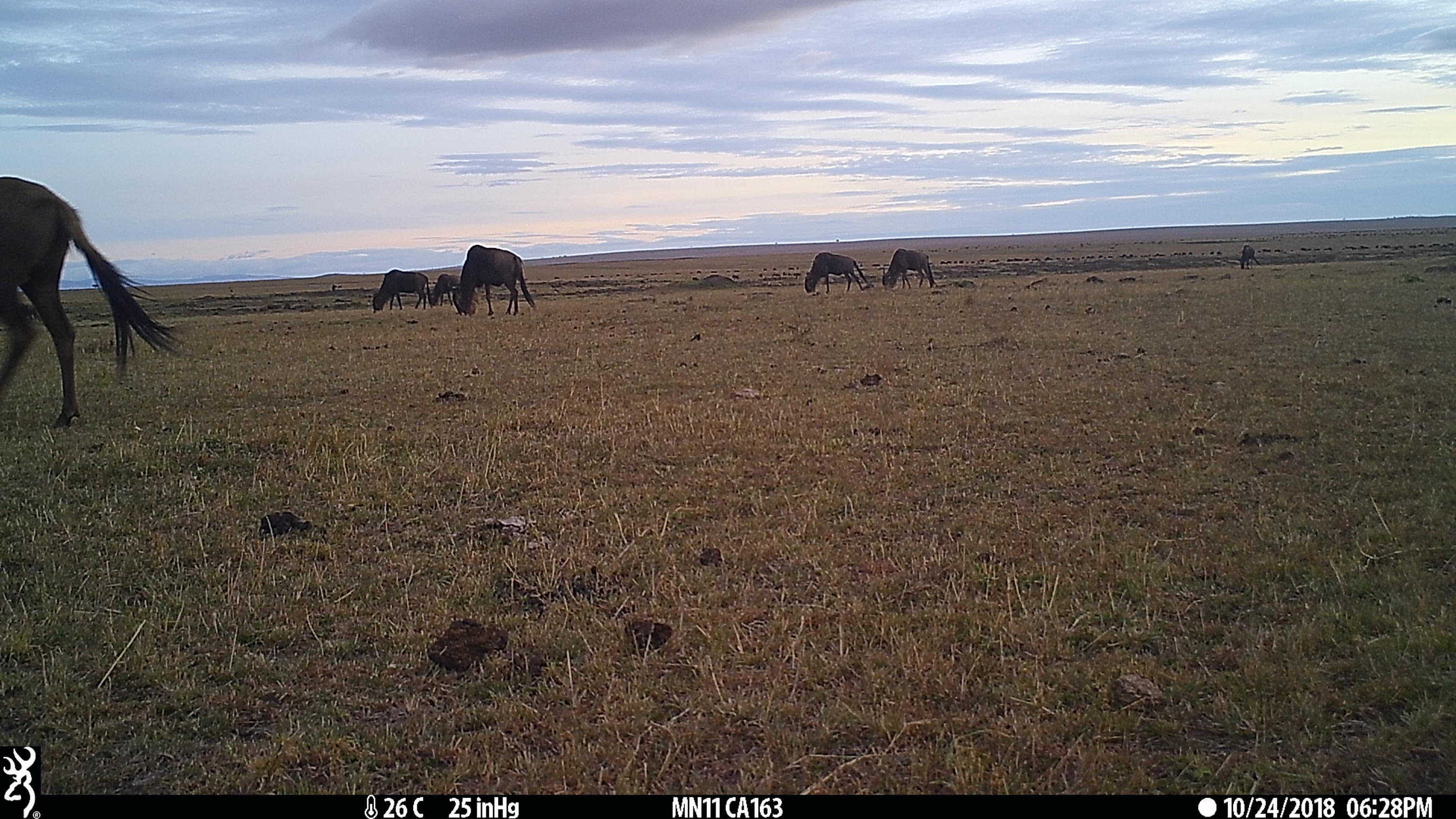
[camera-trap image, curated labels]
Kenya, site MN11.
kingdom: Animalia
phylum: Chordata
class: Mammalia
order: Artiodactyla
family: Bovidae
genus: Connochaetes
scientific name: Connochaetes taurinus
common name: blue wildebeest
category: wildebeest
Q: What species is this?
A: Wildebeest (blue wildebeest) (Connochaetes taurinus).